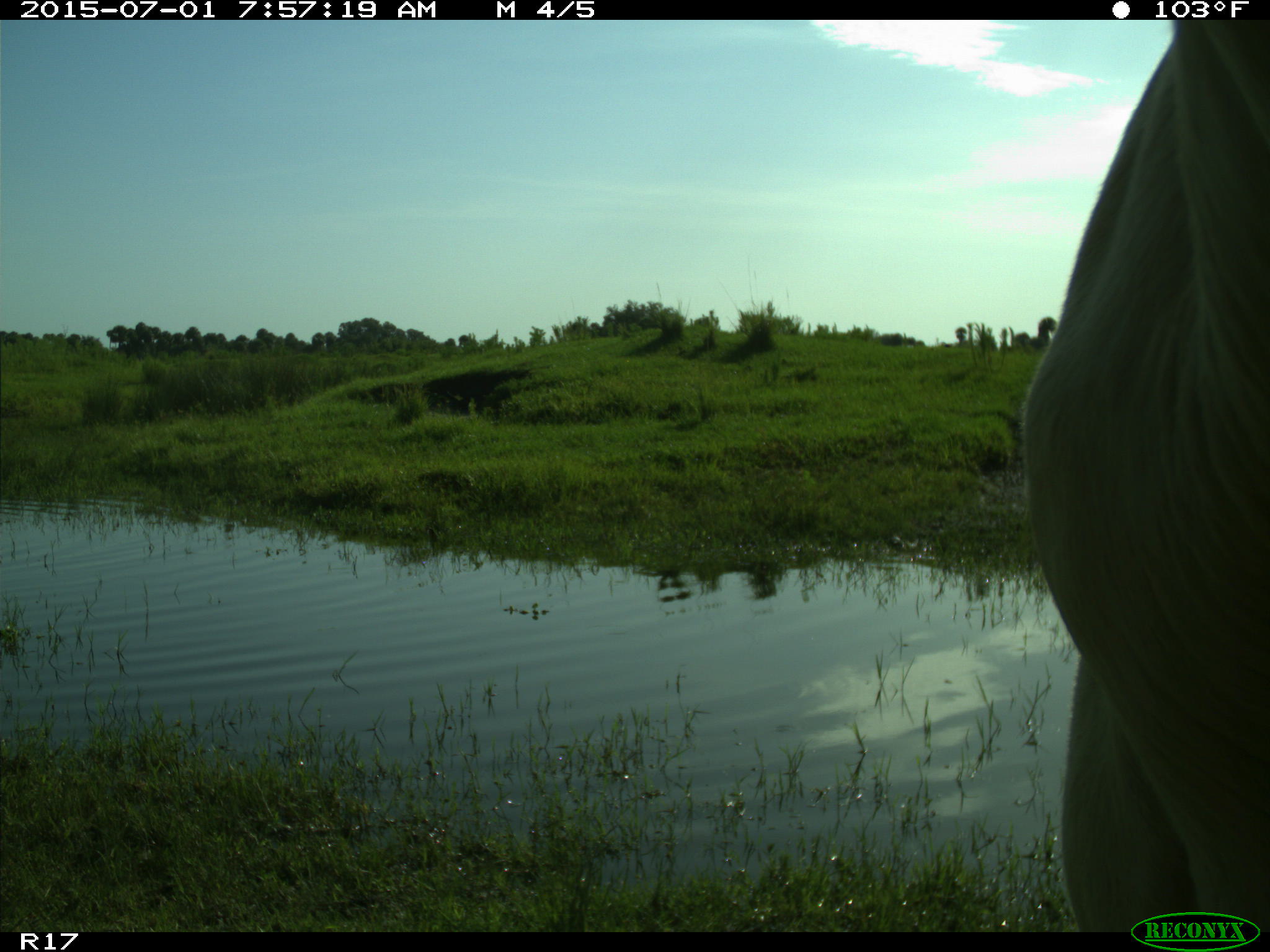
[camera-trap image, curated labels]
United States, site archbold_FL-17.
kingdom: Animalia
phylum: Chordata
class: Mammalia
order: Artiodactyla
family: Bovidae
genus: Bos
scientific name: Bos taurus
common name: domestic cow